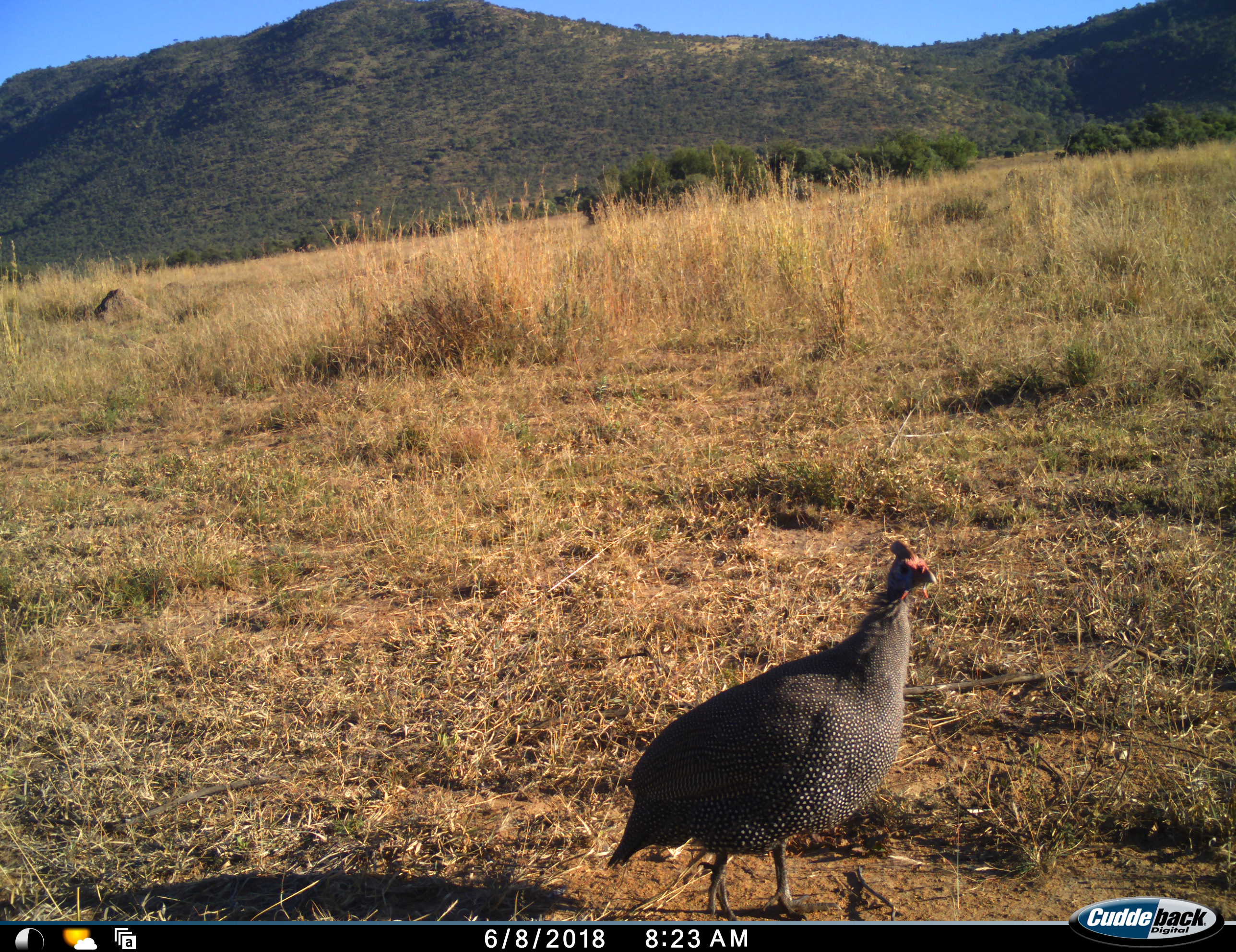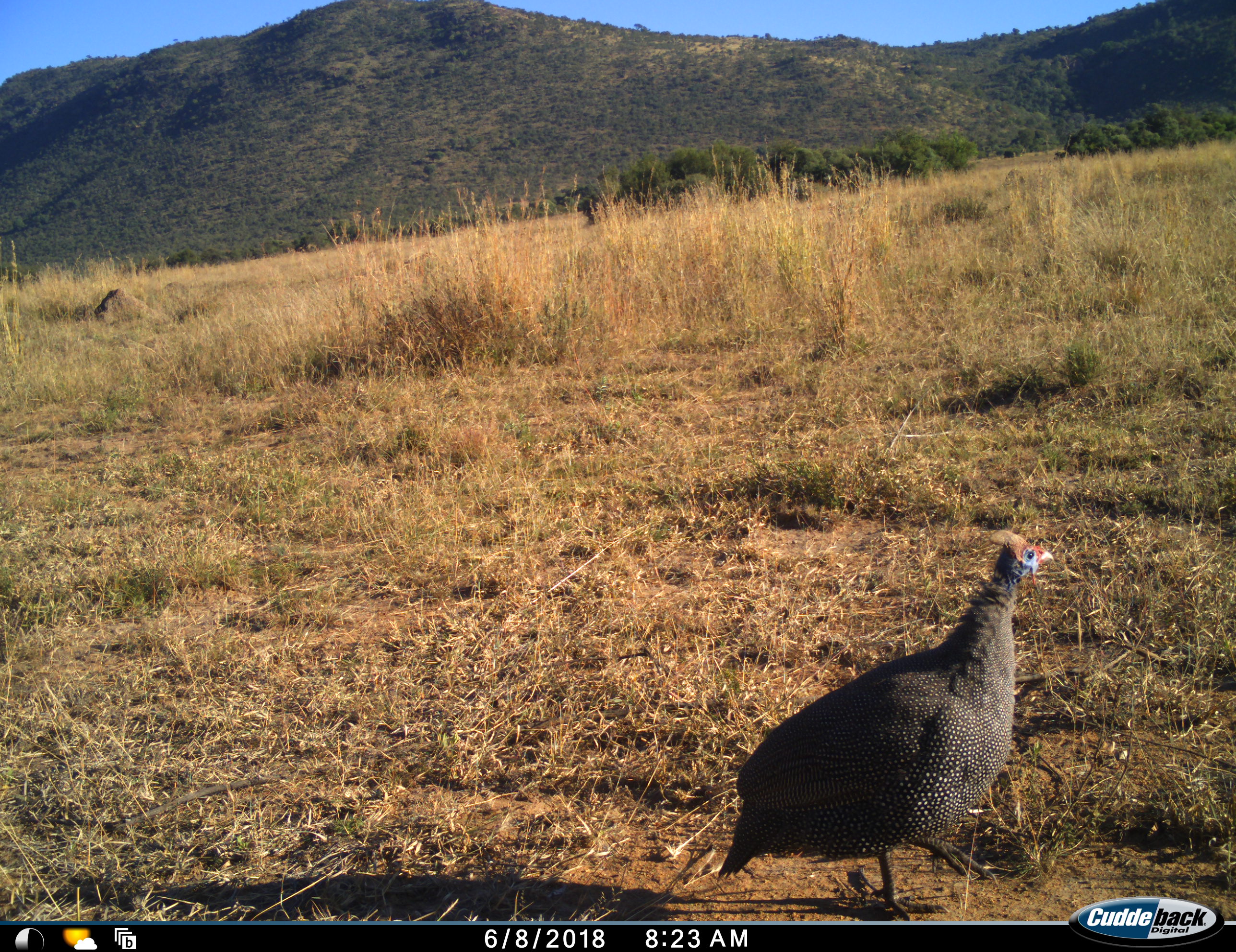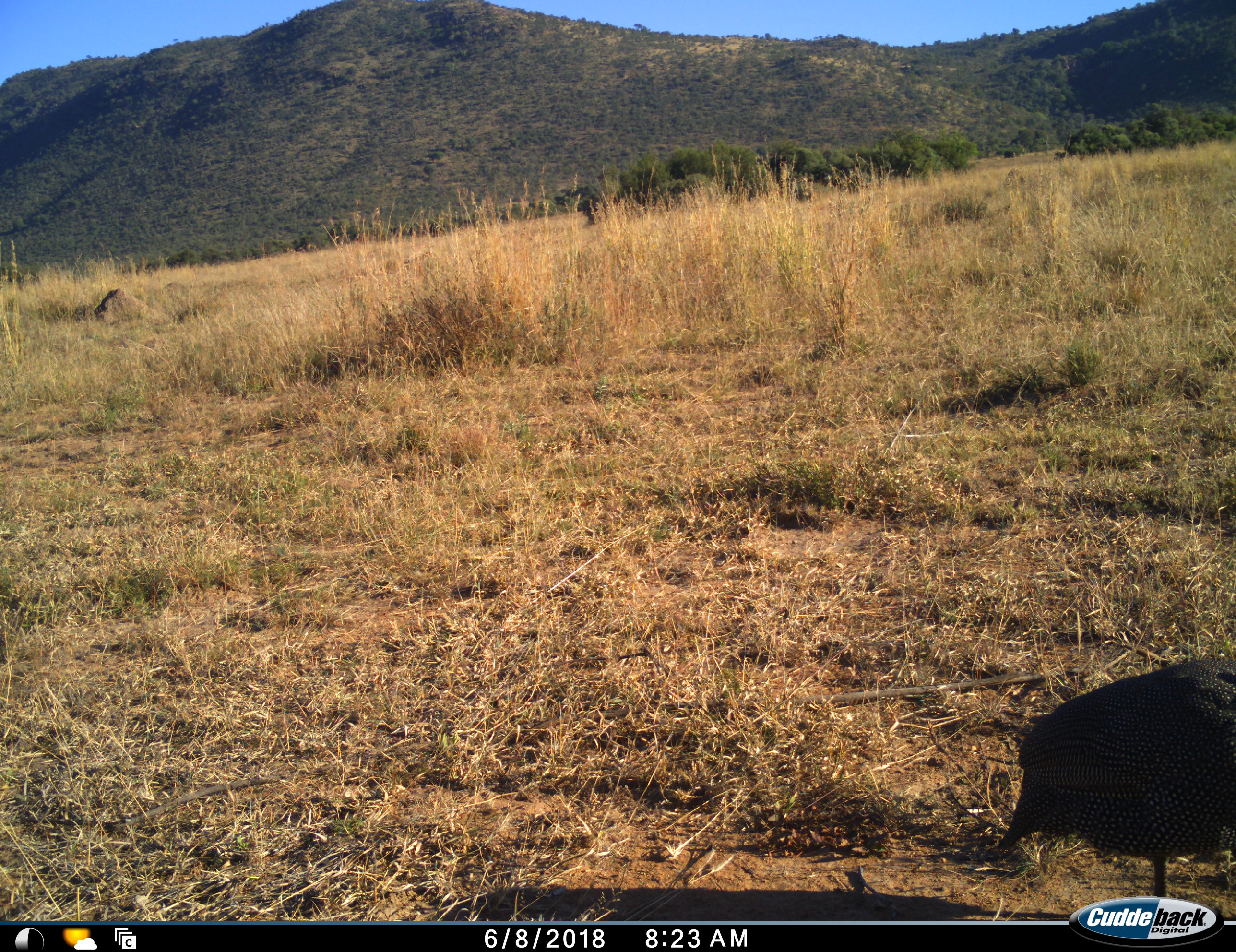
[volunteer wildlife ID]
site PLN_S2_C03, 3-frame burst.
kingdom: Animalia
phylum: Chordata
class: Aves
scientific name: Aves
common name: bird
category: birdother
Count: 1.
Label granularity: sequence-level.